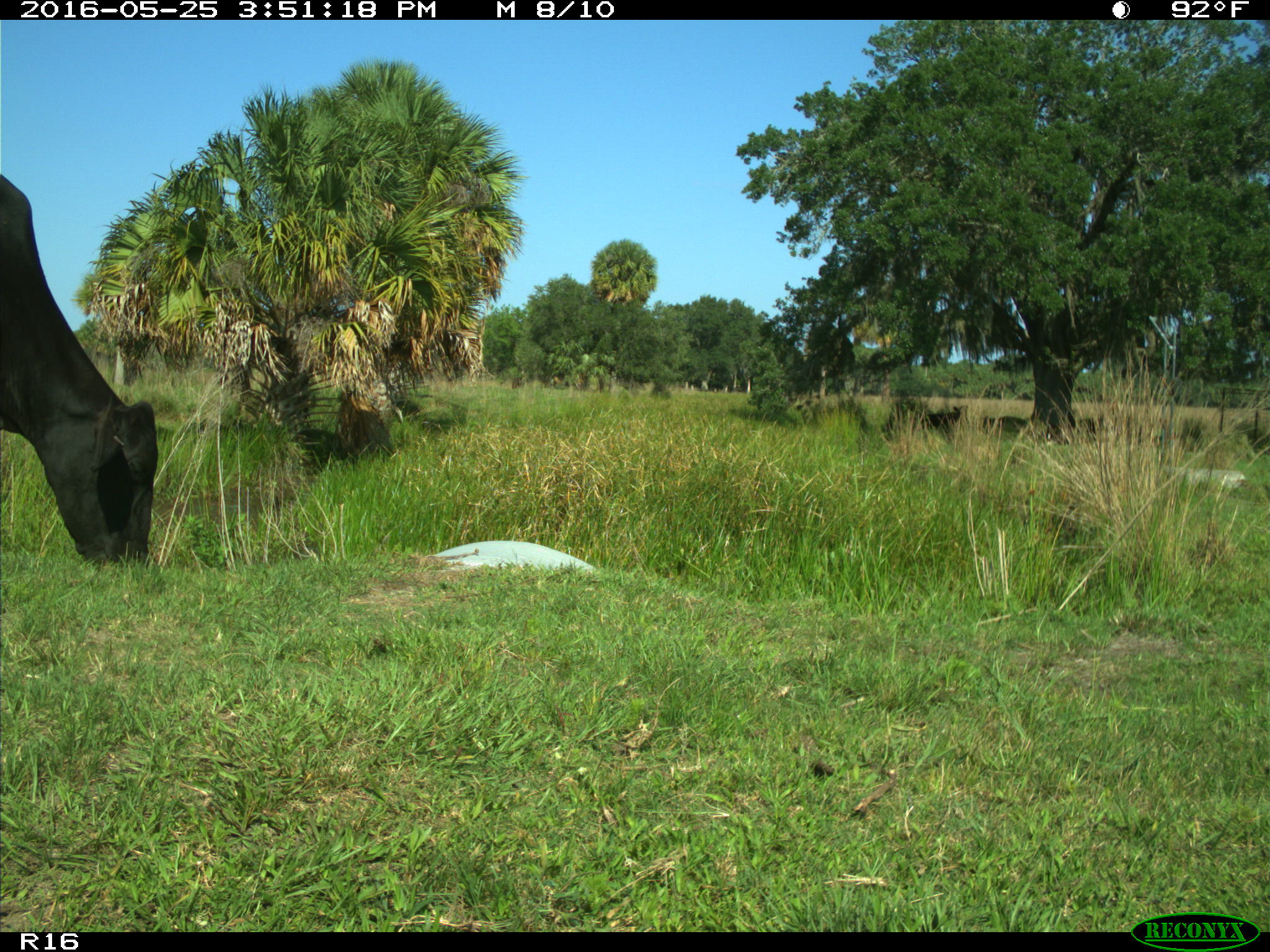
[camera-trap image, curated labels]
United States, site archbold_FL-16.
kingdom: Animalia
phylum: Chordata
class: Mammalia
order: Artiodactyla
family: Bovidae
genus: Bos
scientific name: Bos taurus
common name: domestic cow